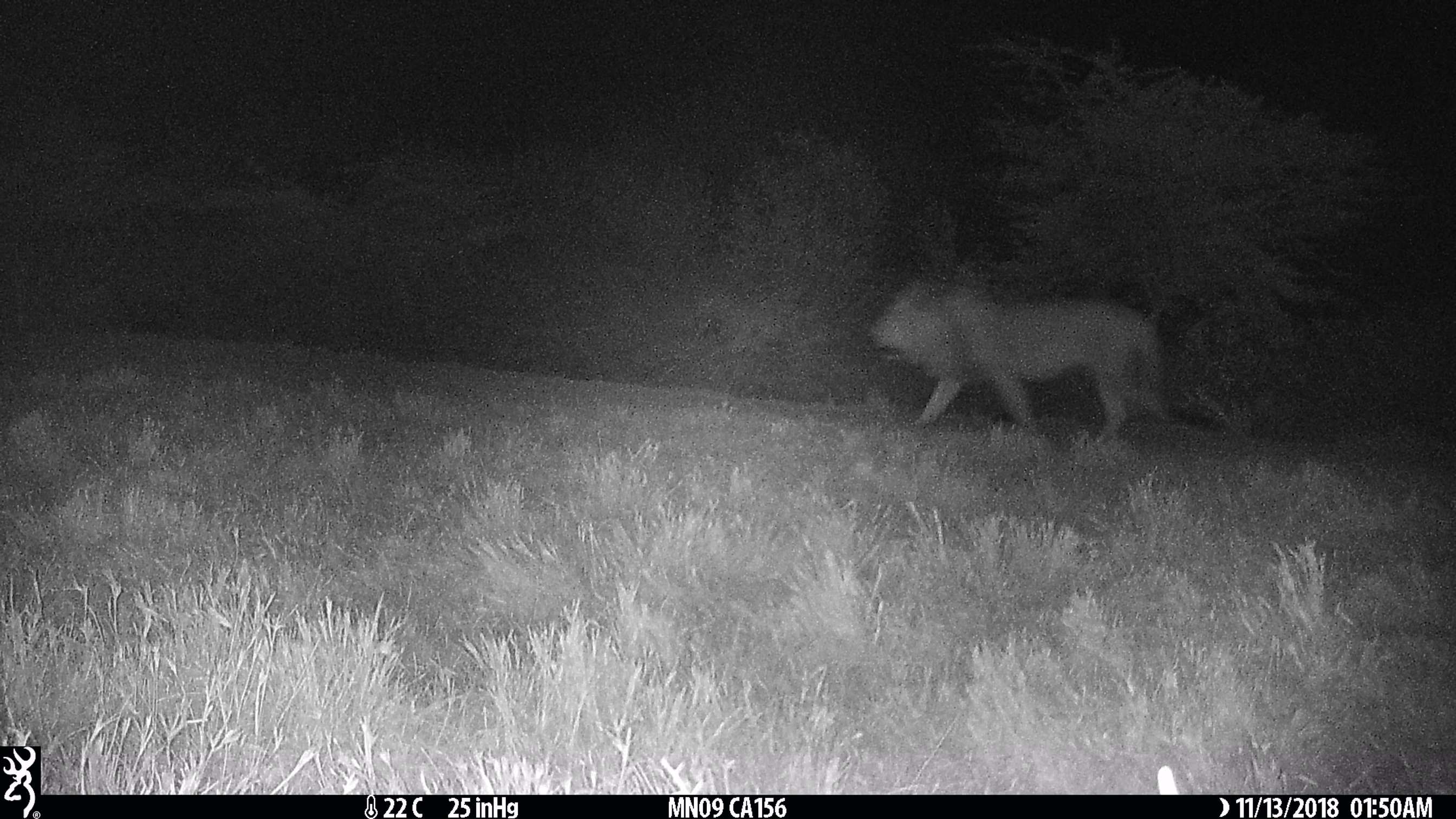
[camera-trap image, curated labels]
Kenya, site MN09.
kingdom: Animalia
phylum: Chordata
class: Mammalia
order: Carnivora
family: Felidae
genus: Panthera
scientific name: Panthera leo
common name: lion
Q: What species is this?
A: Lion (Panthera leo).